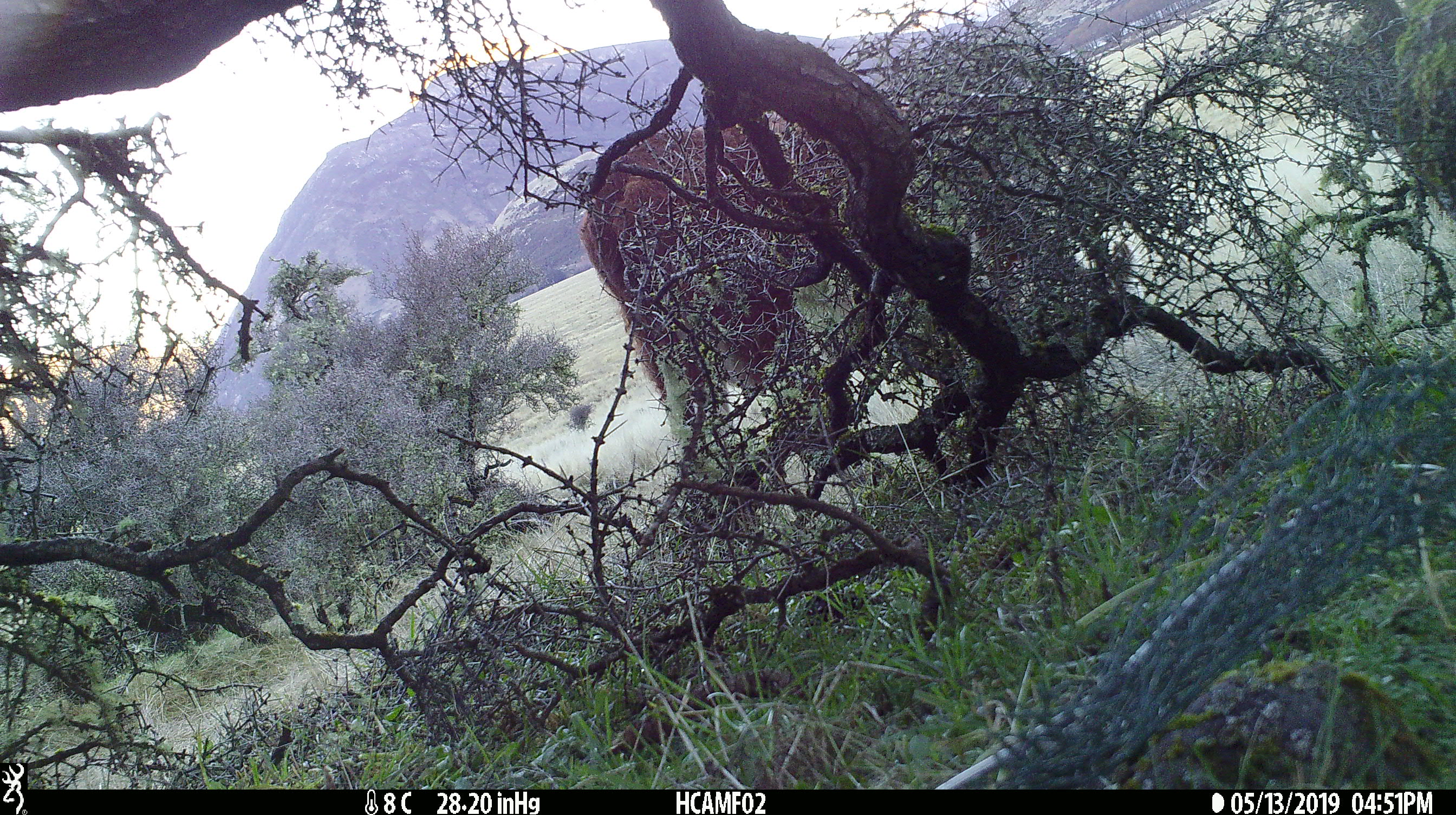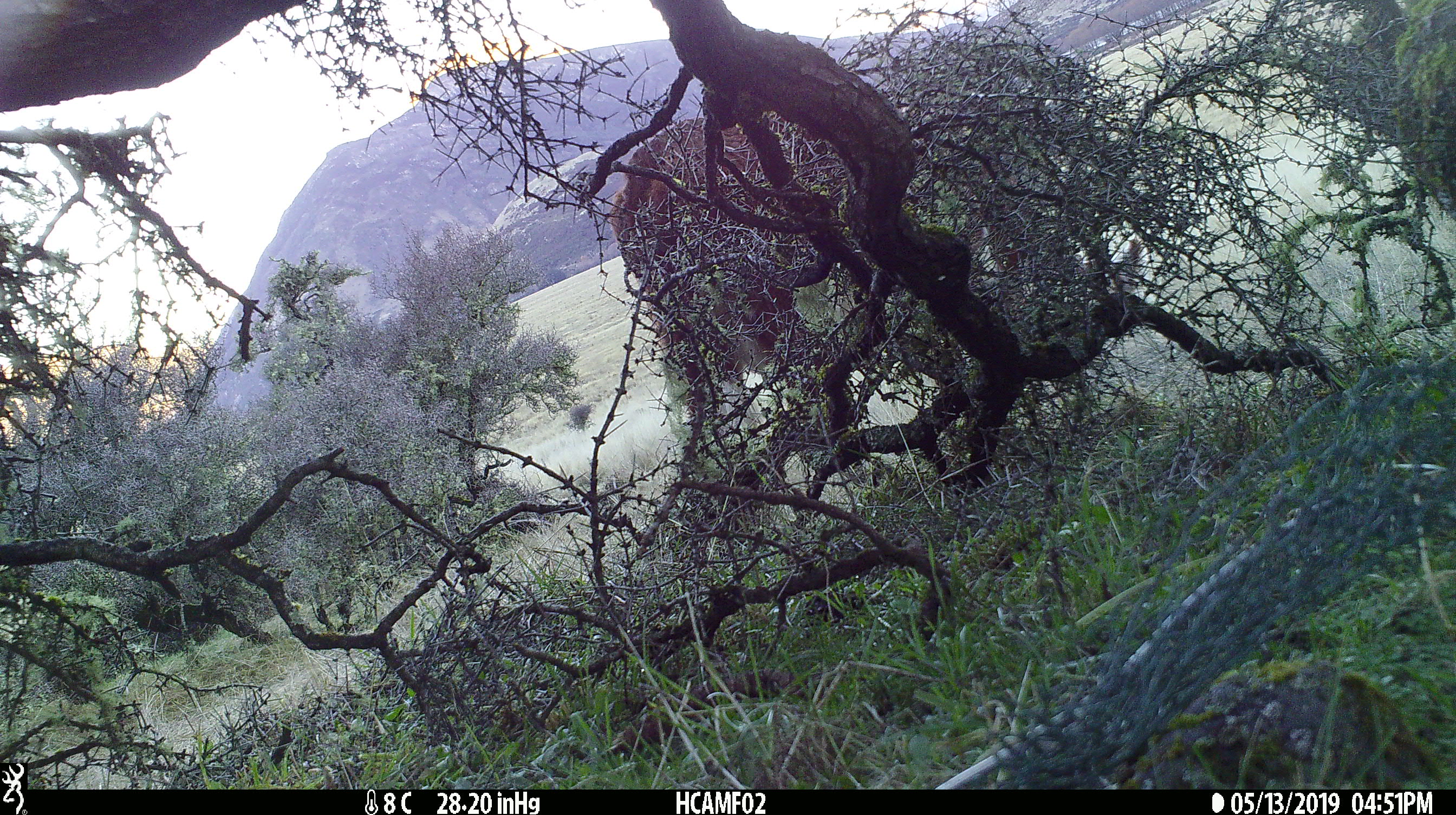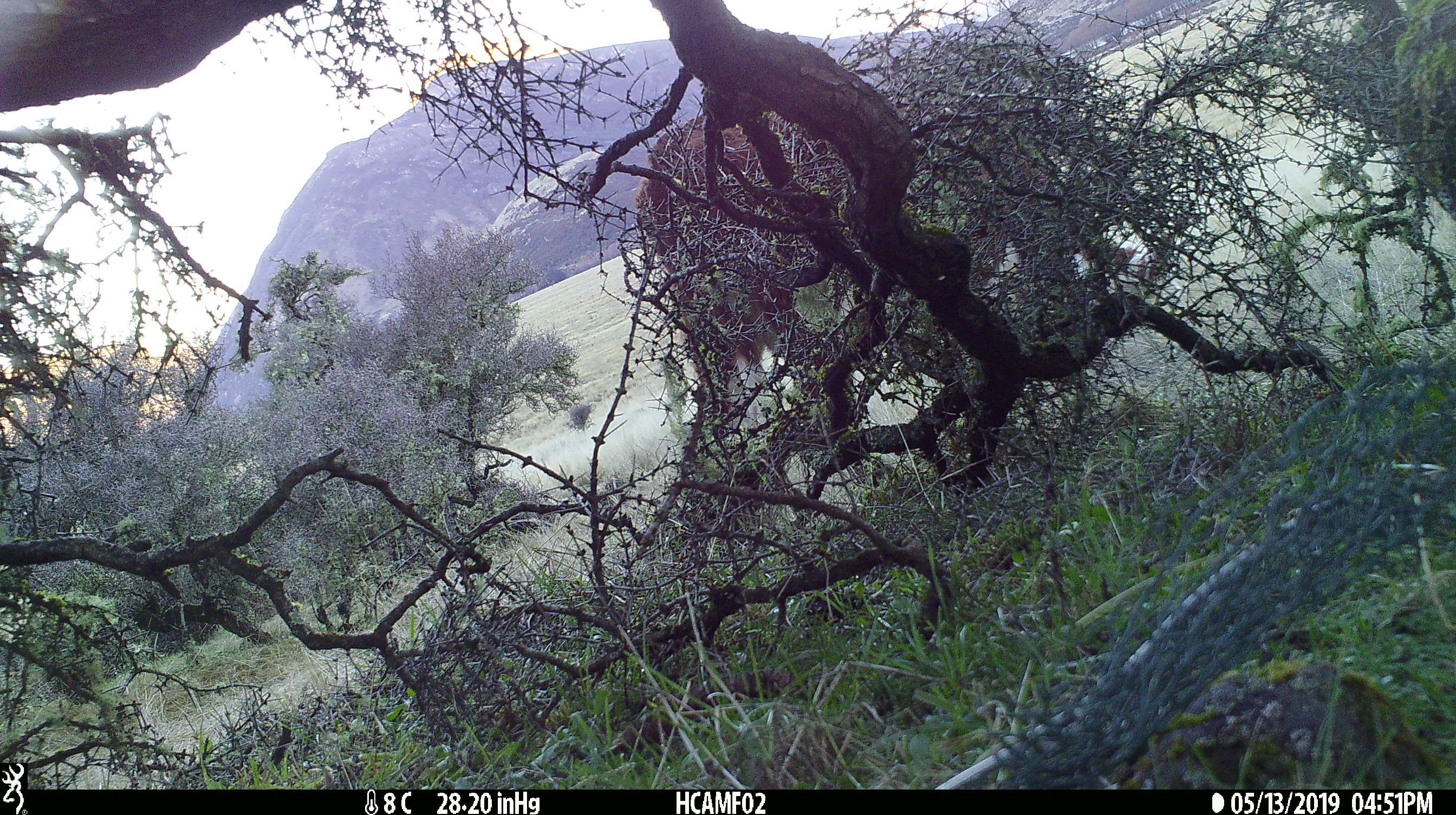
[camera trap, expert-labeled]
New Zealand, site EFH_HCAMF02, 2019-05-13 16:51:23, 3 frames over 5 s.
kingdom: Animalia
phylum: Chordata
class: Mammalia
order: Artiodactyla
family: Bovidae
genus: Bos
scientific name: Bos taurus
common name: domestic cow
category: cow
Cow (domestic cow) (Bos taurus).